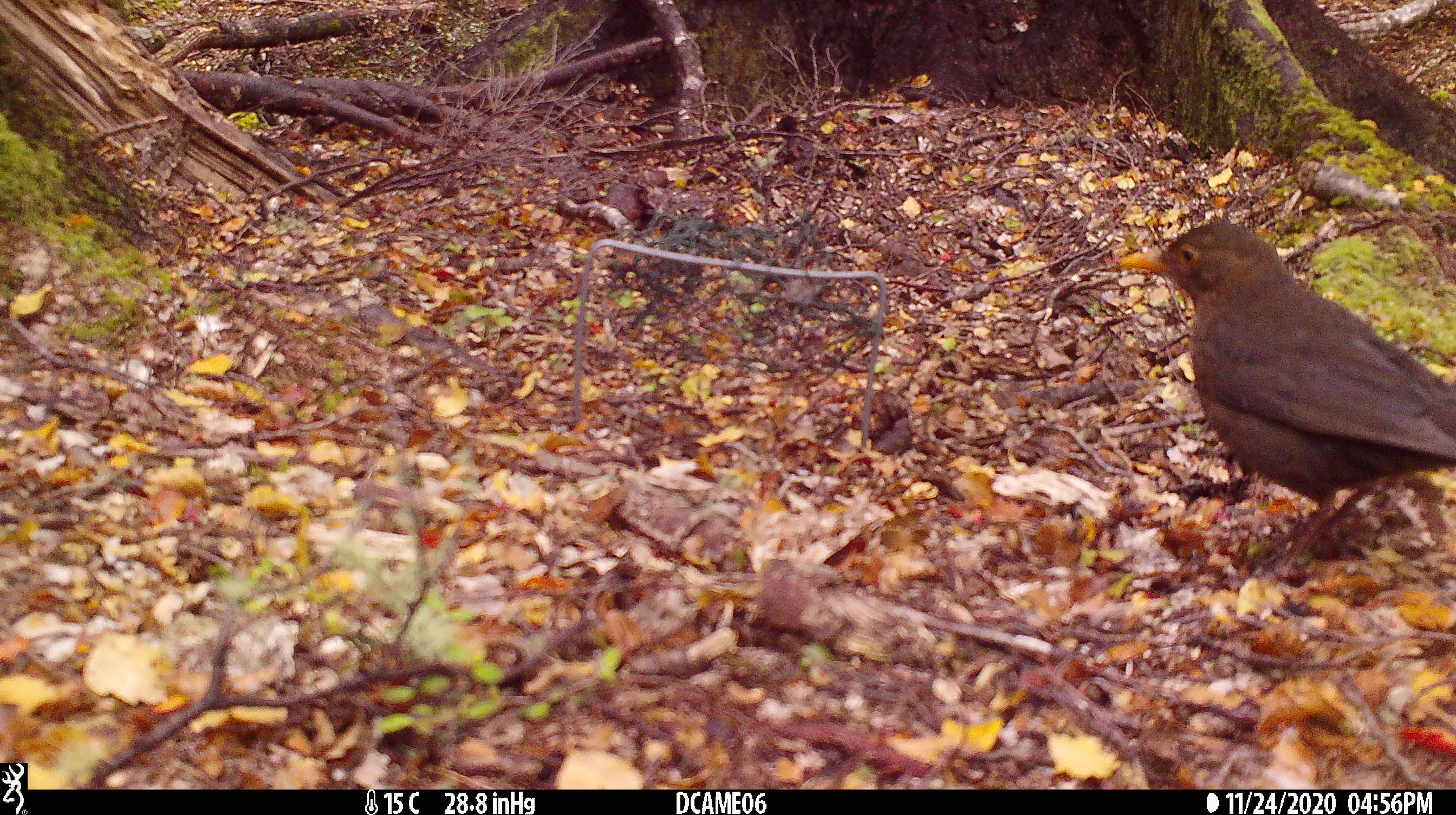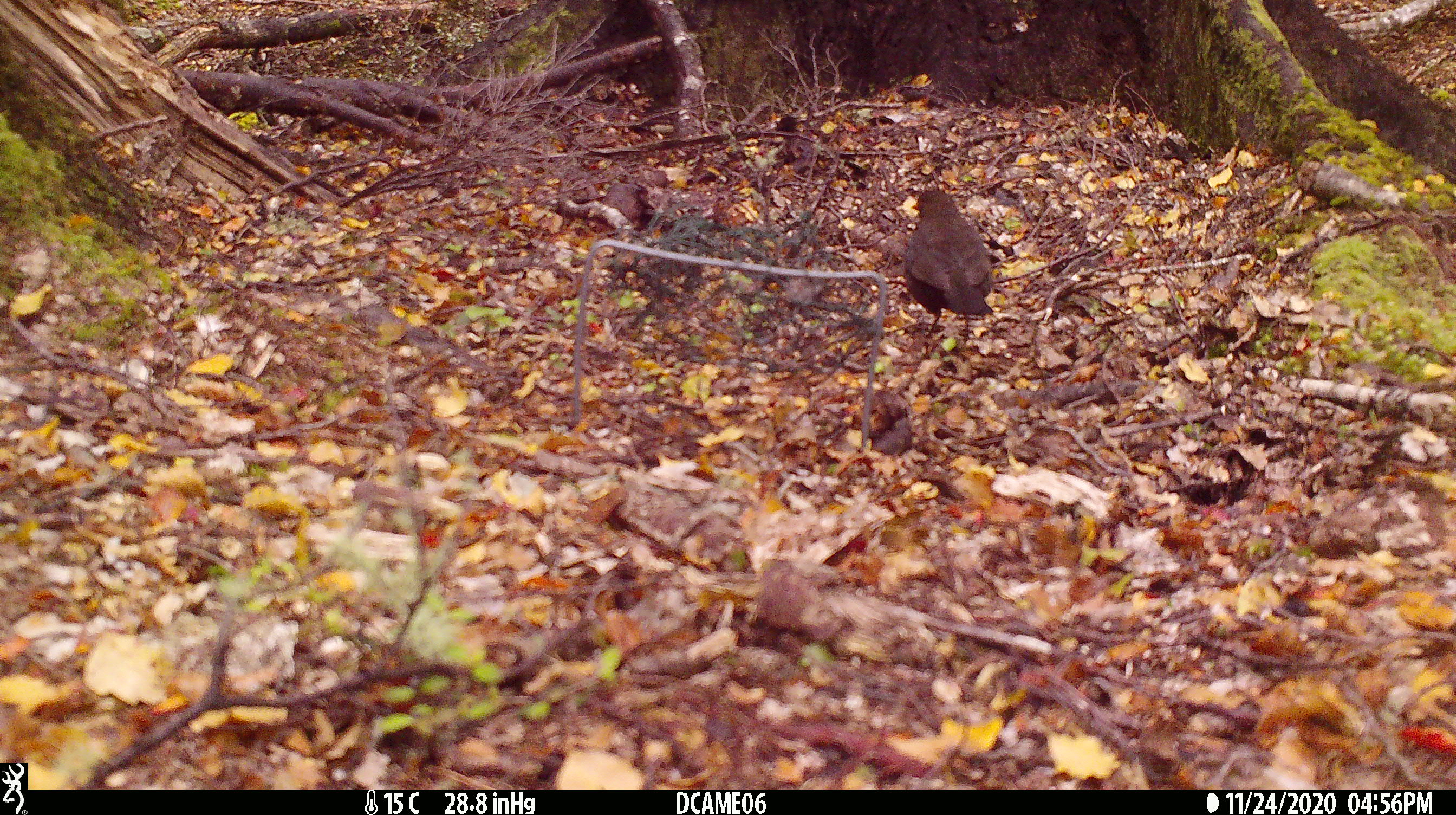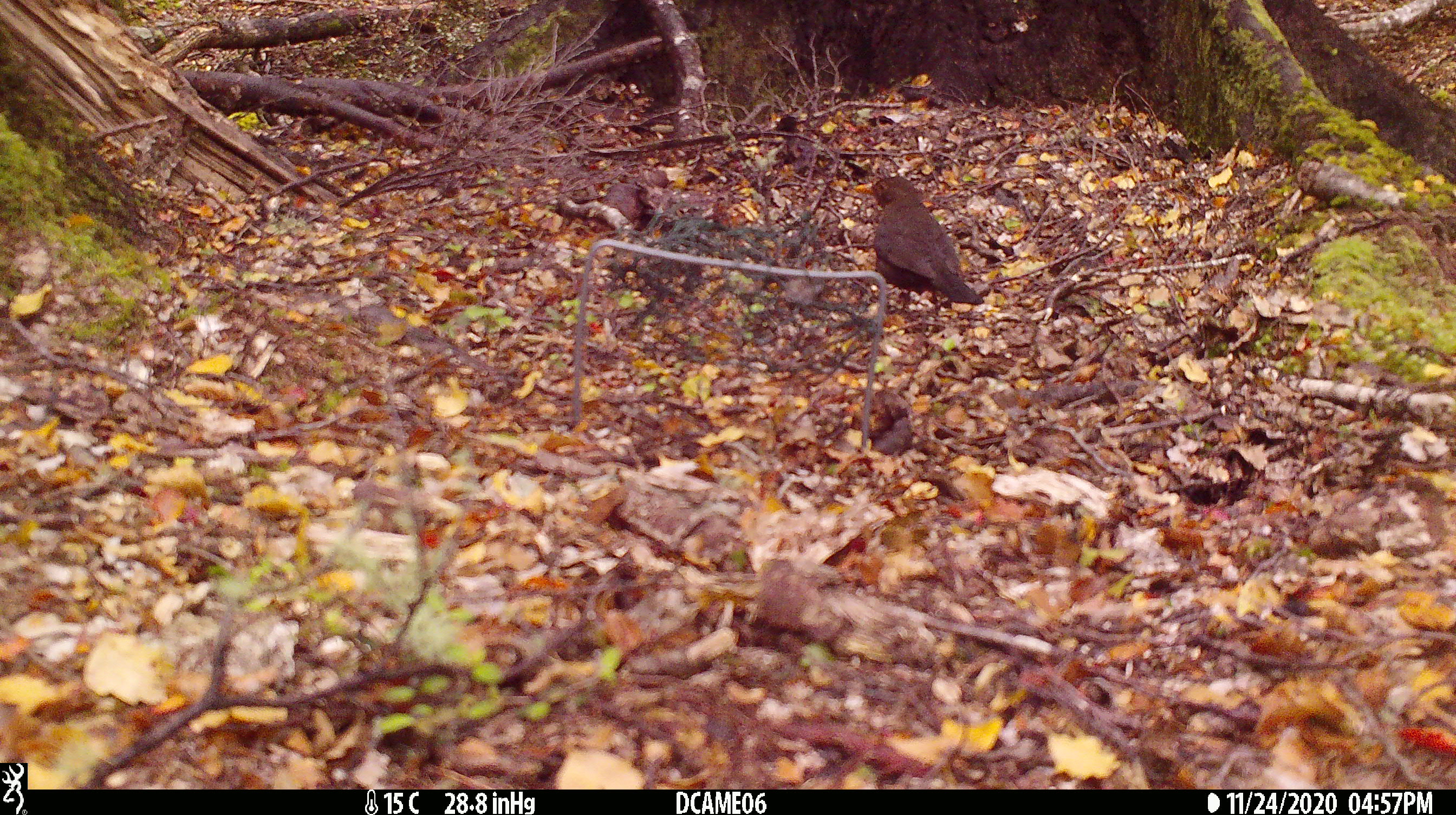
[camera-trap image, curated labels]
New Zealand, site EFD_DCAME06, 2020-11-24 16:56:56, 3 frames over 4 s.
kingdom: Animalia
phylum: Chordata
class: Aves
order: Passeriformes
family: Turdidae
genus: Turdus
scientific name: Turdus merula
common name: eurasian blackbird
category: blackbird